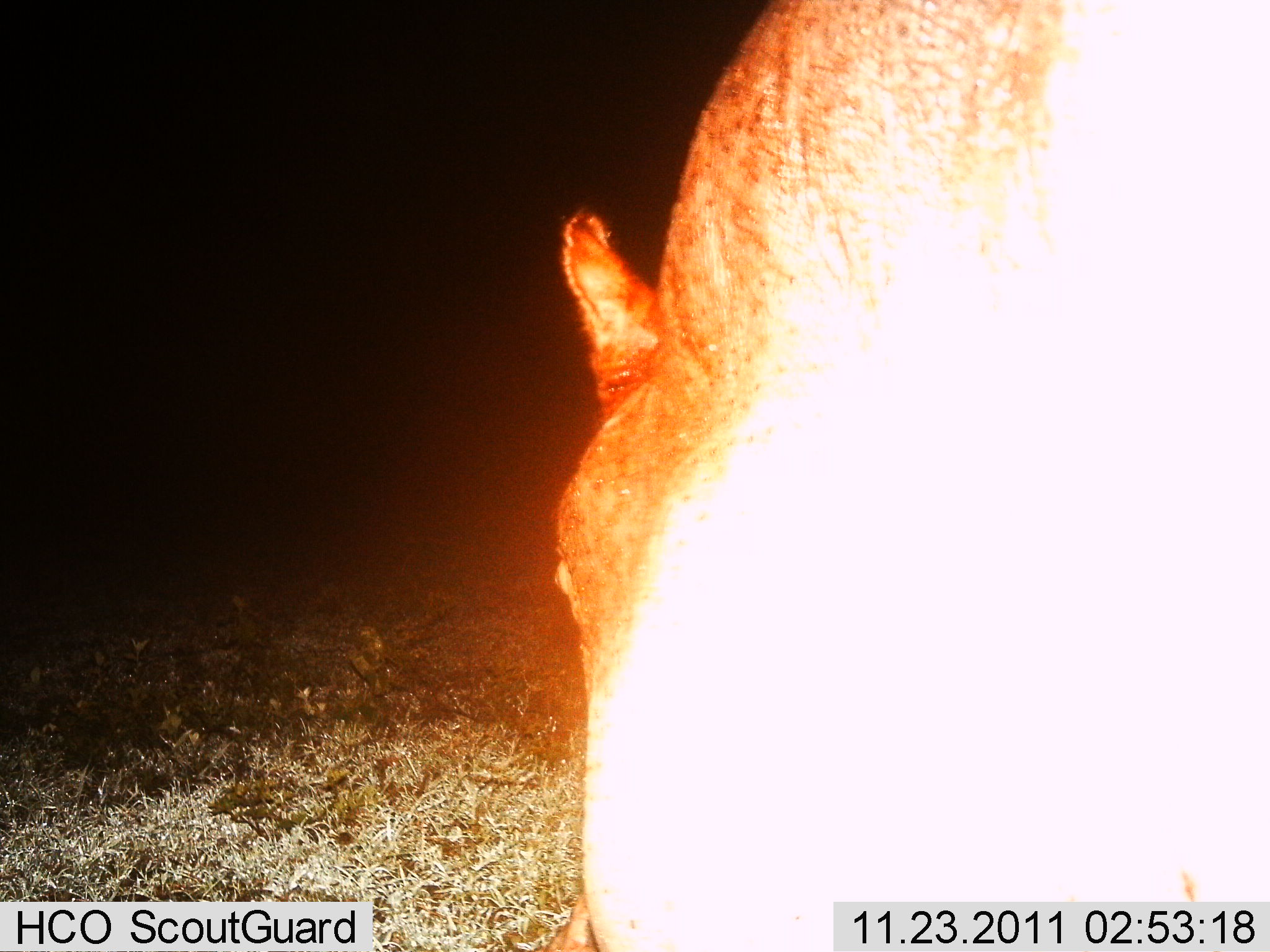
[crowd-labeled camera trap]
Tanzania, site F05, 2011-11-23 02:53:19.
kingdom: Animalia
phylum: Chordata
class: Mammalia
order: Artiodactyla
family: Hippopotamidae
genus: Hippopotamus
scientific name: Hippopotamus amphibius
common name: hippopotamus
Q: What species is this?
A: Hippopotamus (Hippopotamus amphibius).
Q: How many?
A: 1.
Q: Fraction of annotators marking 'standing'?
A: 58%.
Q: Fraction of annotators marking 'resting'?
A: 0%.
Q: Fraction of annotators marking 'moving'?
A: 0%.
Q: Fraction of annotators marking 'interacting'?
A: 0%.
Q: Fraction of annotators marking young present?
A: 0%.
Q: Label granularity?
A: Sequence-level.